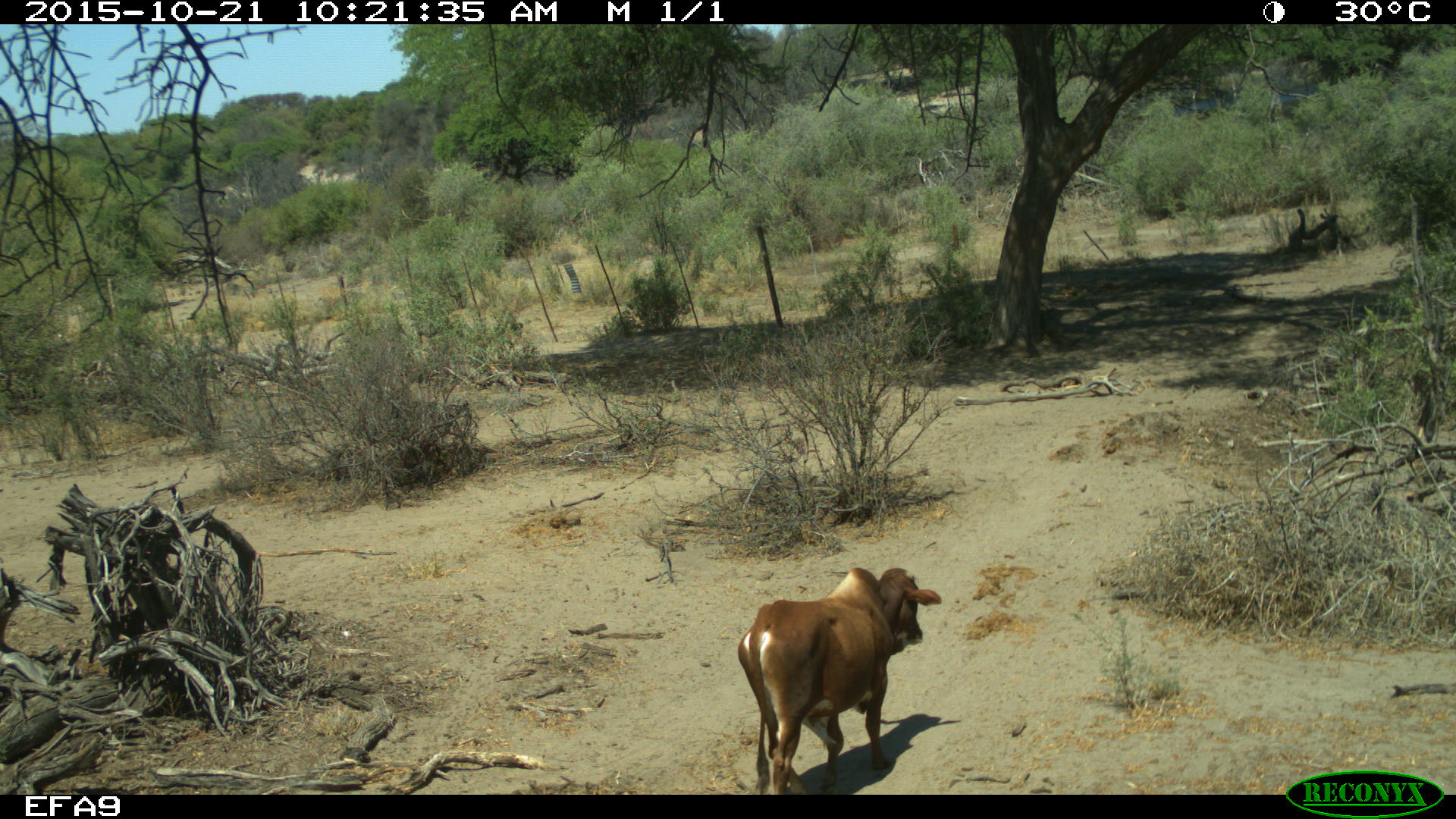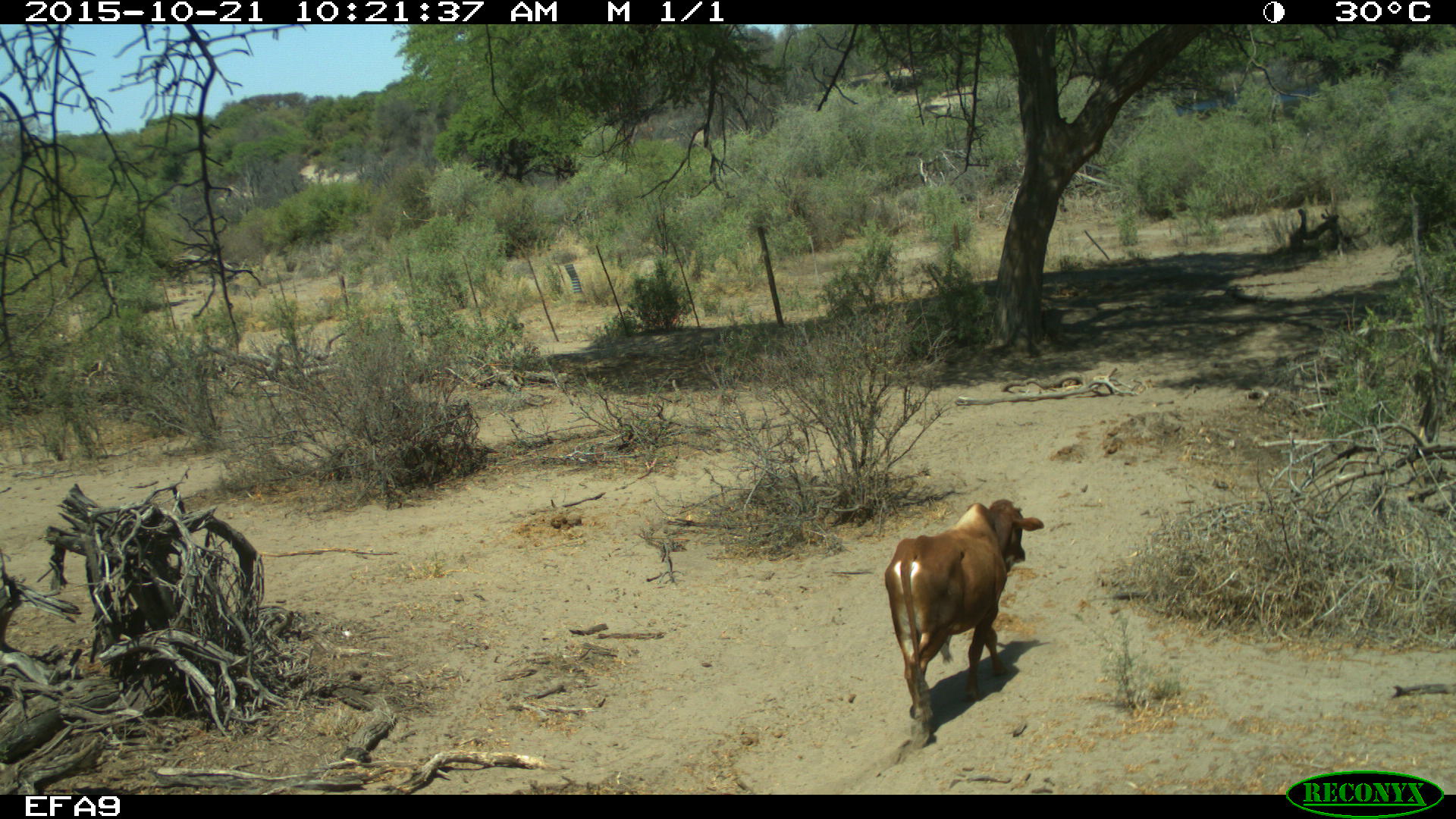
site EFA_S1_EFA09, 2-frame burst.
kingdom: Animalia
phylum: Chordata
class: Mammalia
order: Artiodactyla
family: Bovidae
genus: Bos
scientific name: Bos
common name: cattle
Cattle (Bos), count 1. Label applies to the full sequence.